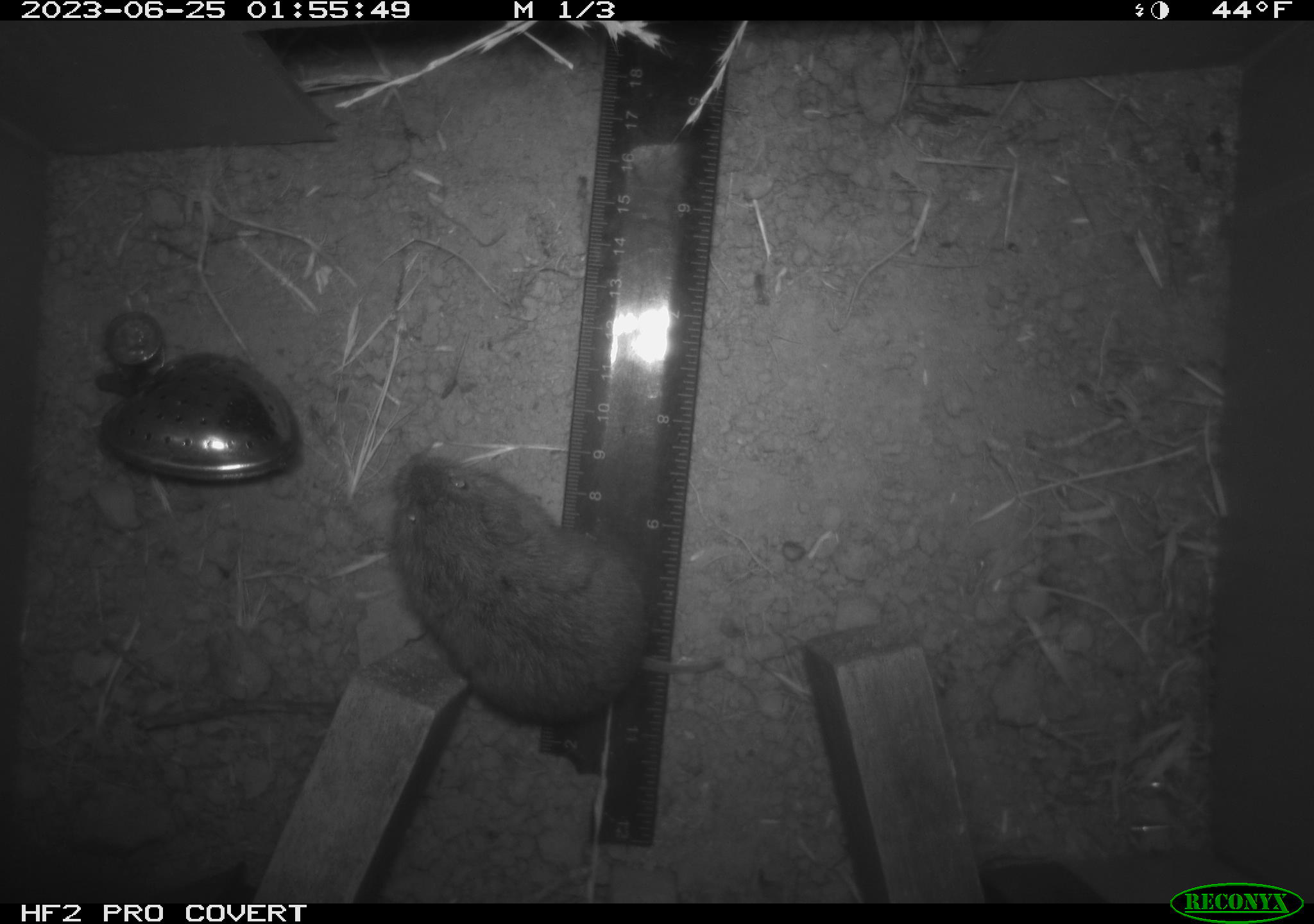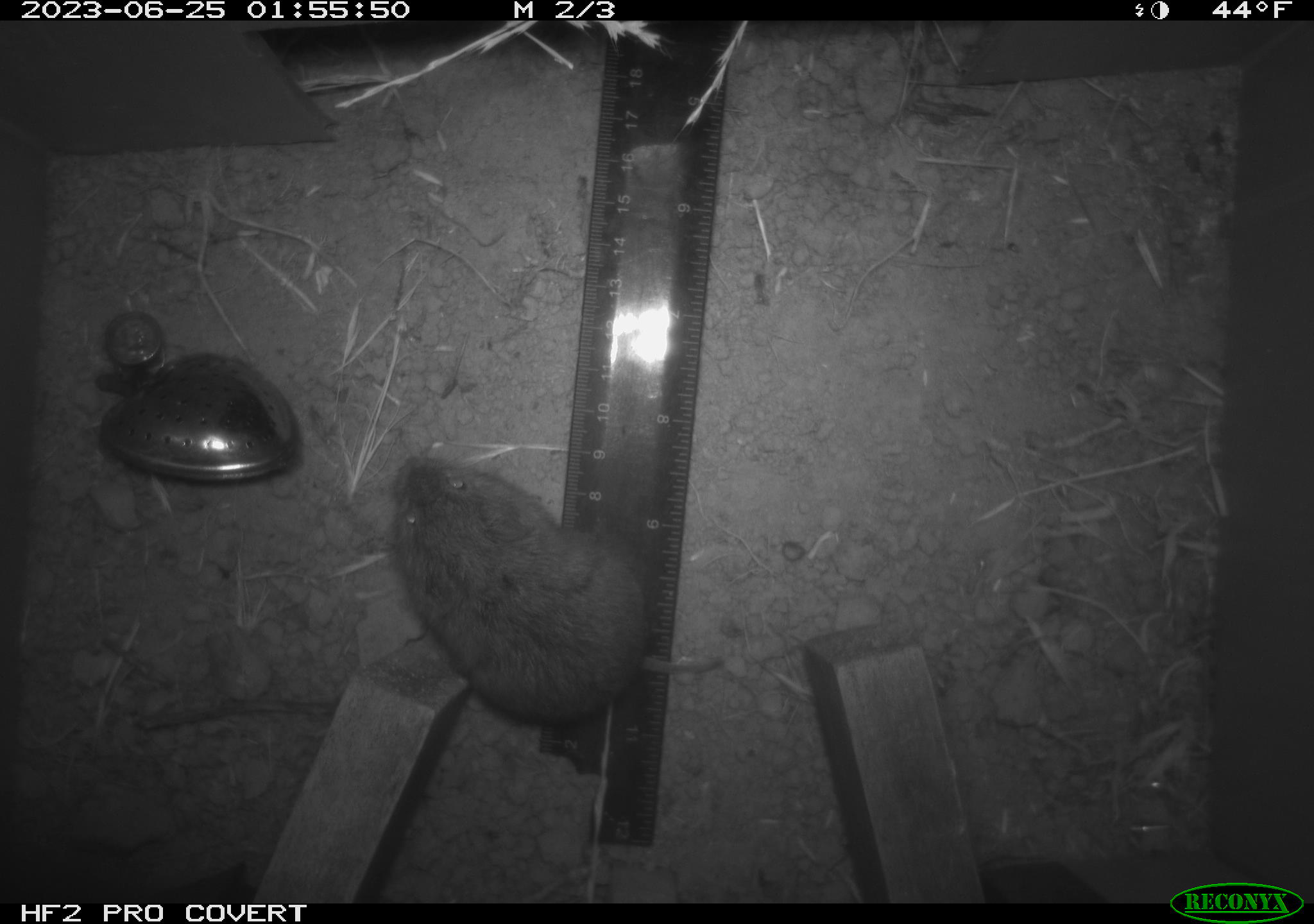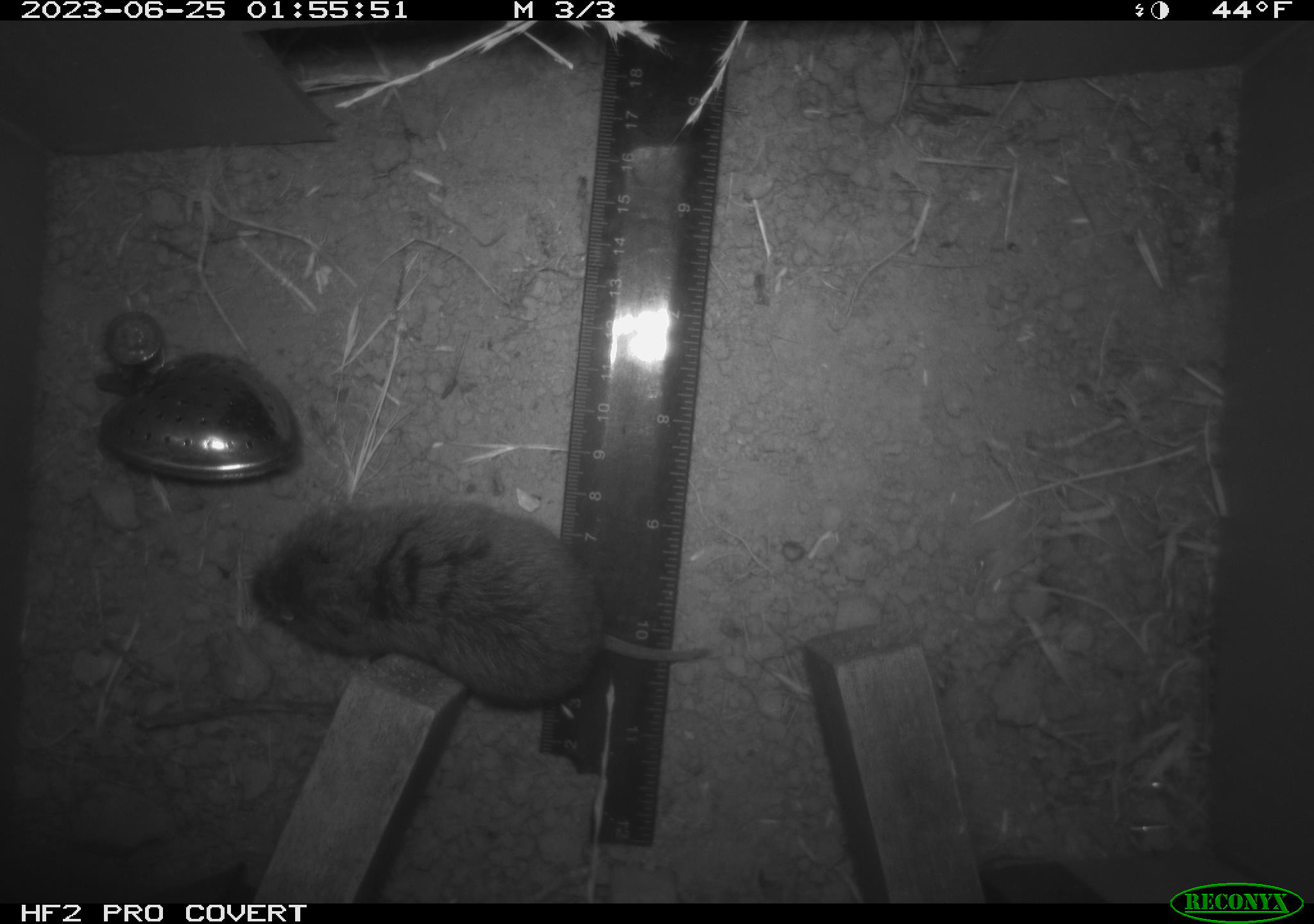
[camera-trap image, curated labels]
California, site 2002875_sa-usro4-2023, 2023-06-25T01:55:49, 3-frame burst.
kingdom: Animalia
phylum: Chordata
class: Mammalia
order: Rodentia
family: Cricetidae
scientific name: Arvicolinae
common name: voles, lemmings, and muskrats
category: arvicolinae subfamily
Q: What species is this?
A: Arvicolinae subfamily (voles, lemmings, and muskrats) (Arvicolinae).